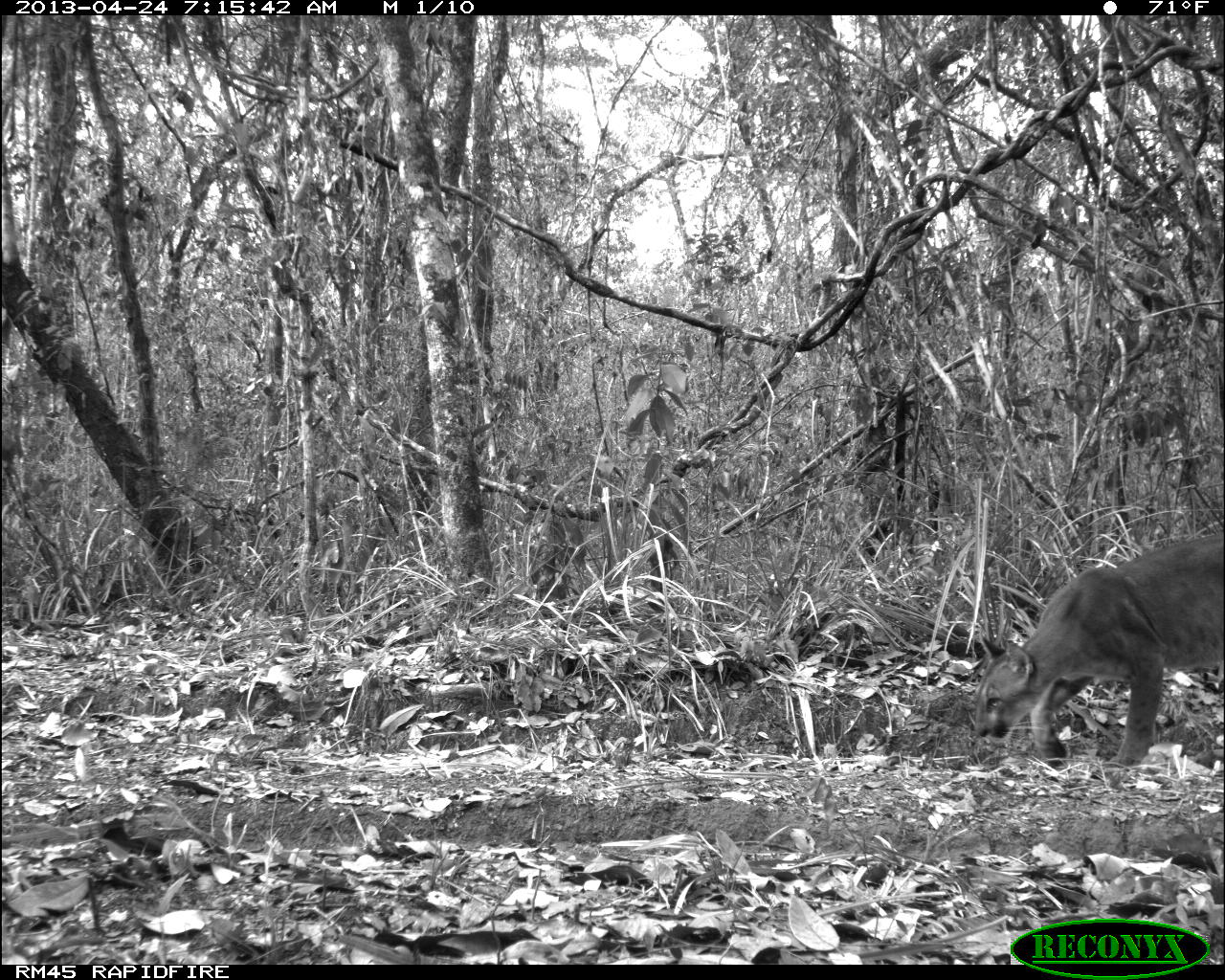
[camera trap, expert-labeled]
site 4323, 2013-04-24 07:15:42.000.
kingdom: Animalia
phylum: Chordata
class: Mammalia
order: Carnivora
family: Felidae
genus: Puma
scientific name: Puma concolor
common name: mountain lion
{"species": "Puma concolor (mountain lion)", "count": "2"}